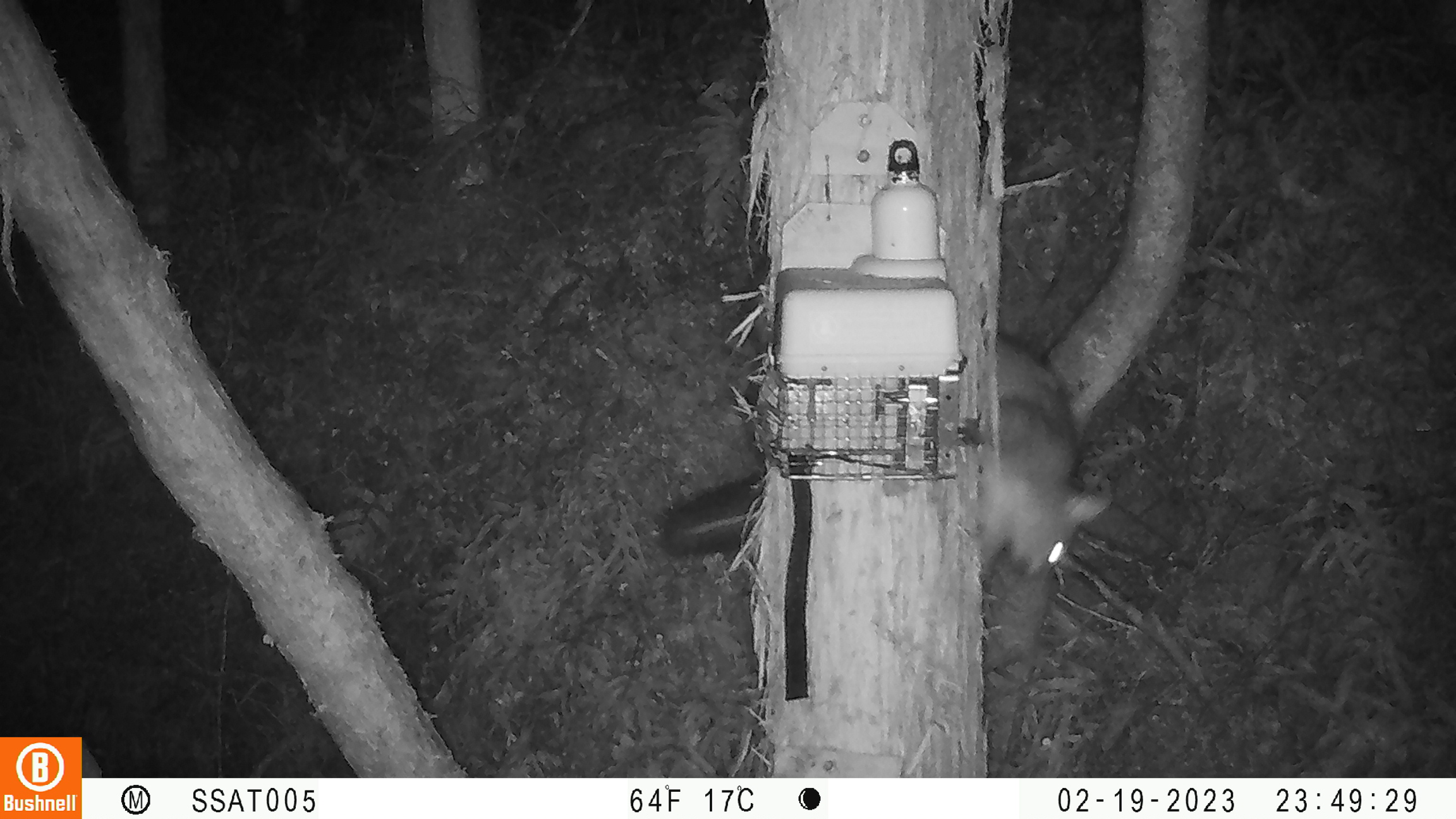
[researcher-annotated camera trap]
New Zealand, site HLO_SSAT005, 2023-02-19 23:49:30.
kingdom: Animalia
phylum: Chordata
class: Mammalia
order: Diprotodontia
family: Phalangeridae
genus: Trichosurus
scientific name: Trichosurus vulpecula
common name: common brushtail possum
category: possum